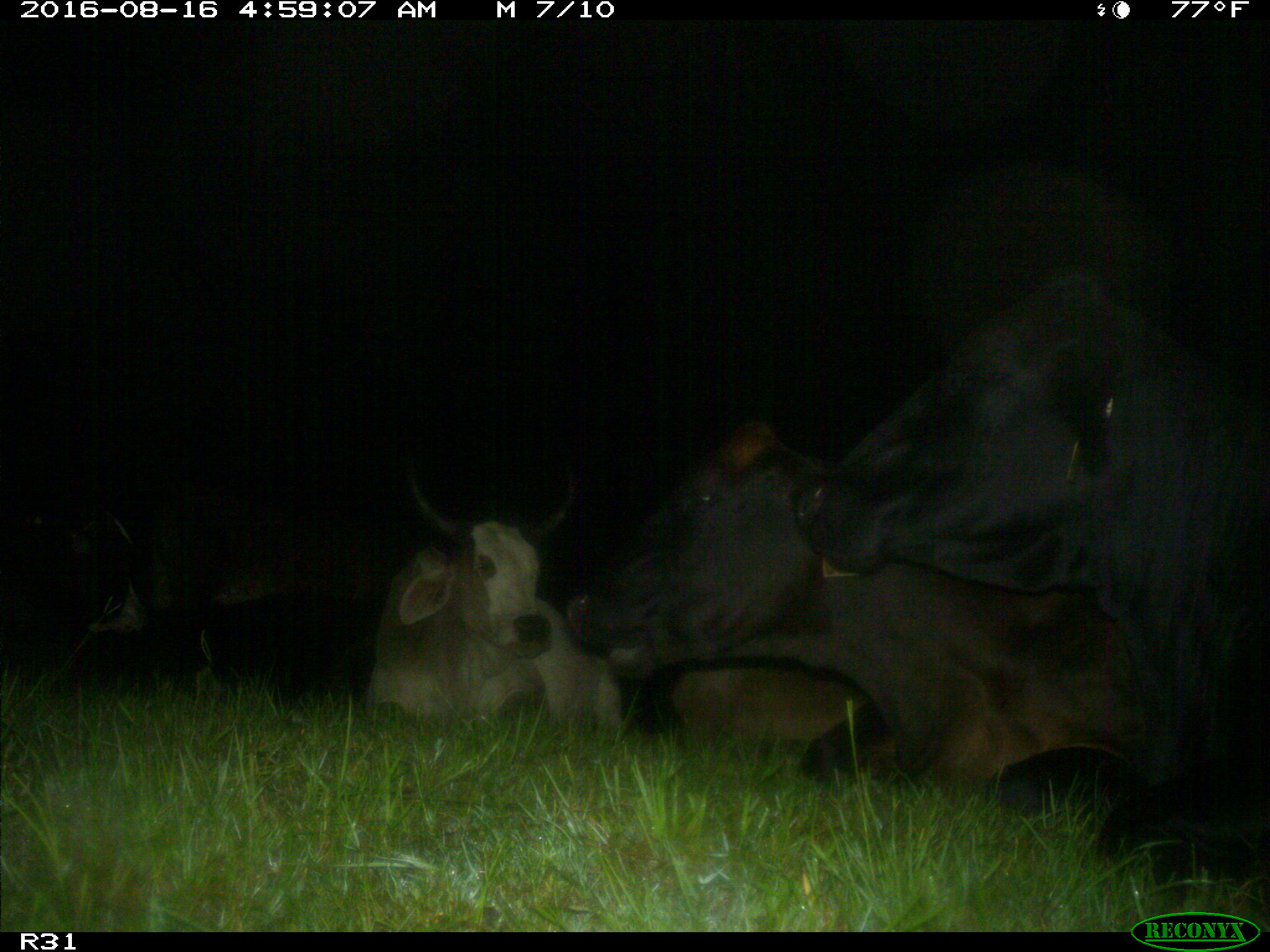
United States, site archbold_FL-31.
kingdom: Animalia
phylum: Chordata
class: Mammalia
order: Artiodactyla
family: Bovidae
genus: Bos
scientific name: Bos taurus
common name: domestic cow